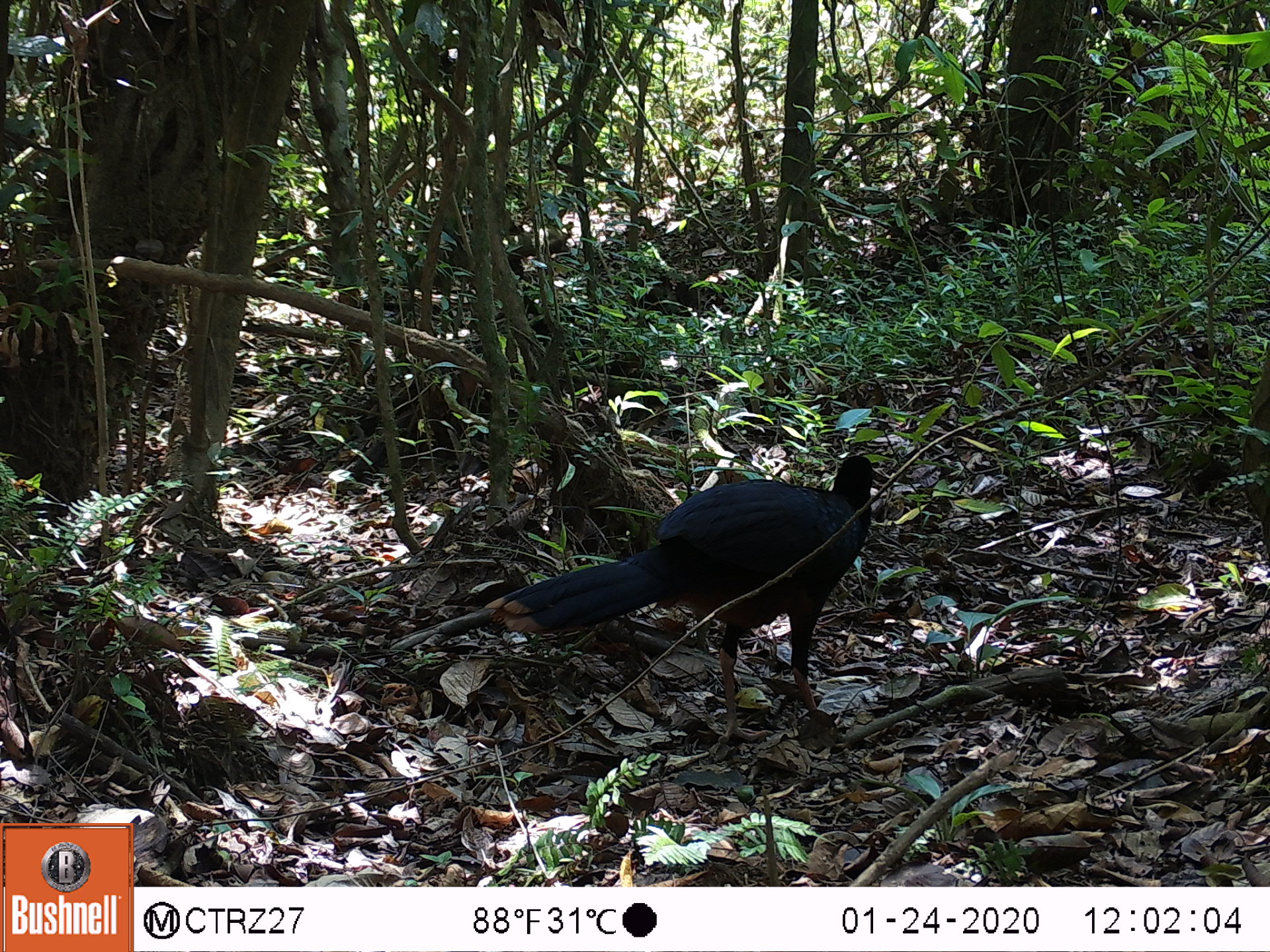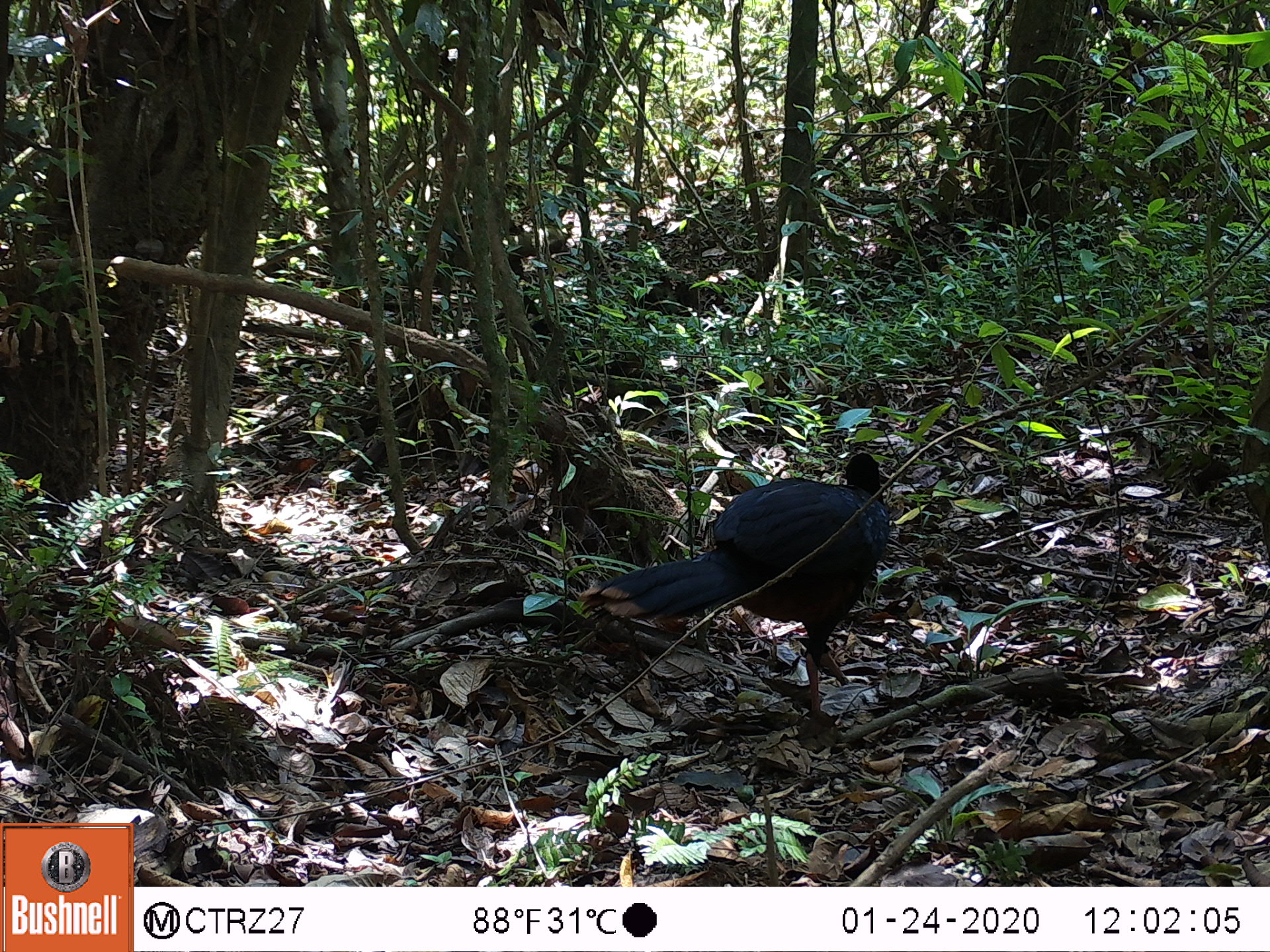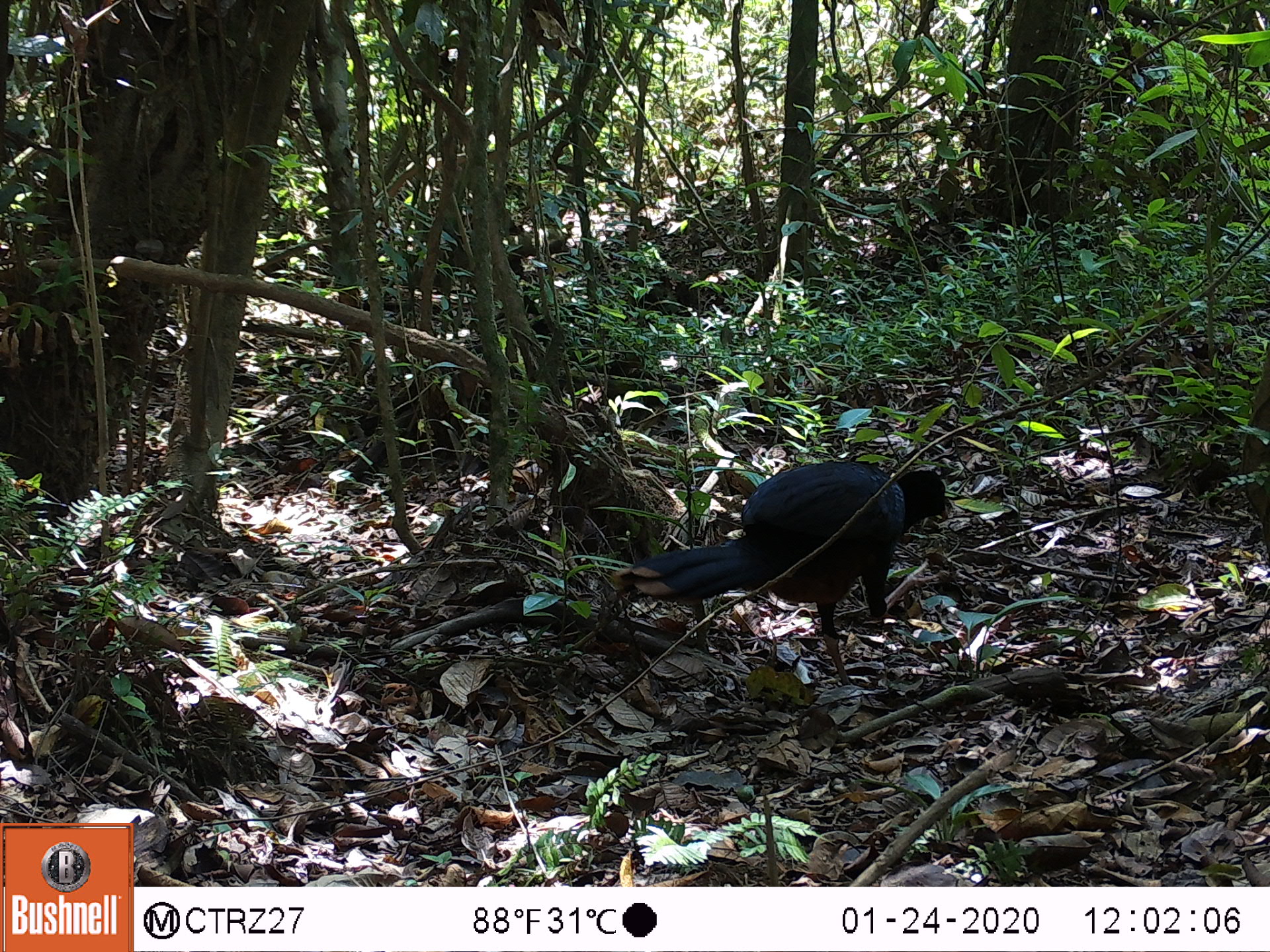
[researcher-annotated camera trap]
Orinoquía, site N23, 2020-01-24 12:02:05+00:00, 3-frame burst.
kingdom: Animalia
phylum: Chordata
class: Aves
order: Galliformes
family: Cracidae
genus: Mitu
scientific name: Mitu salvini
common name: salvin's currasow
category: salvins curassow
Salvins curassow (salvin's currasow) (Mitu salvini).